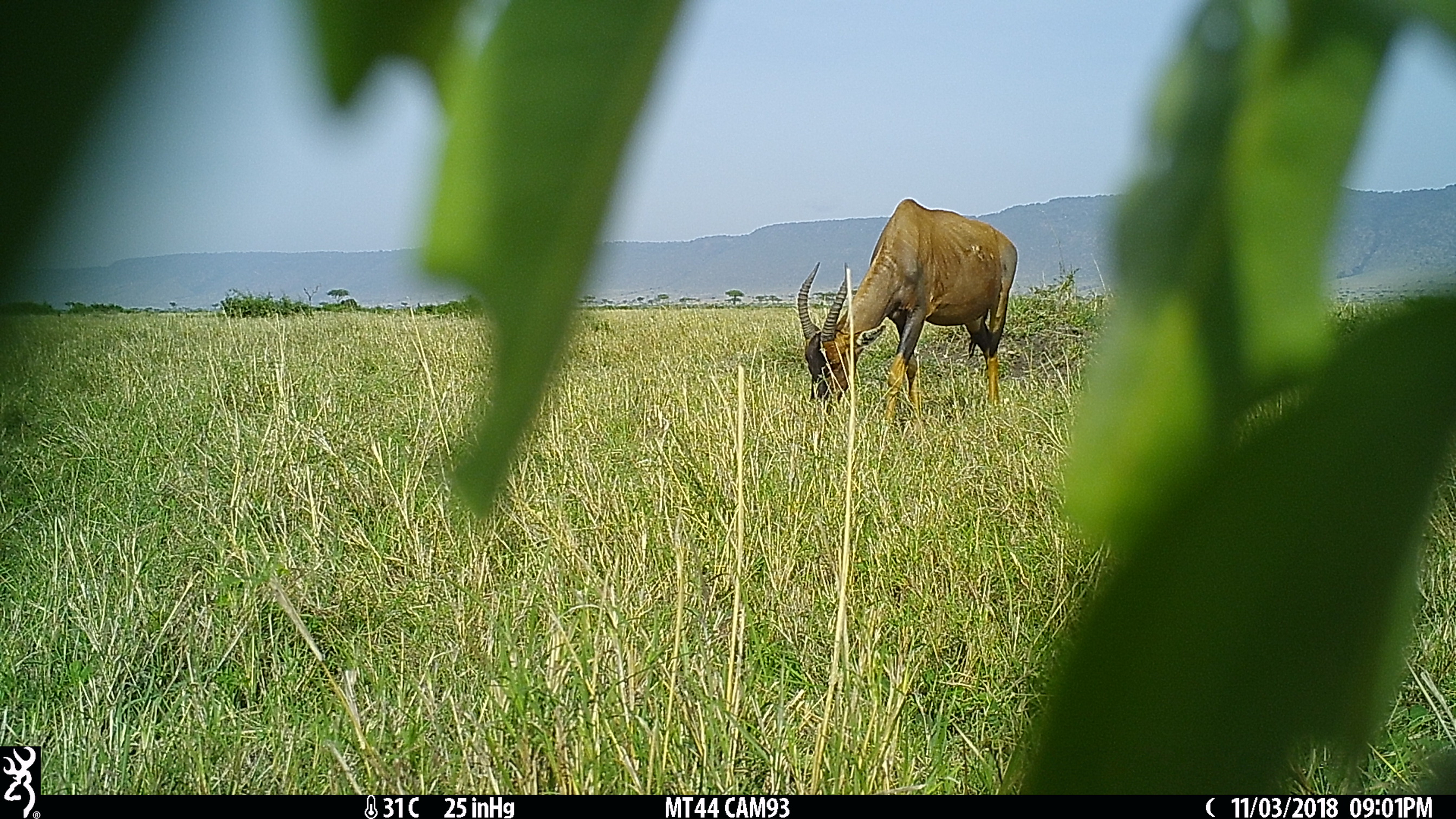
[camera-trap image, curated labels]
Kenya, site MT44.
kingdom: Animalia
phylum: Chordata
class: Mammalia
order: Artiodactyla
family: Bovidae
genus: Damaliscus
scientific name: Damaliscus lunatus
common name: topi